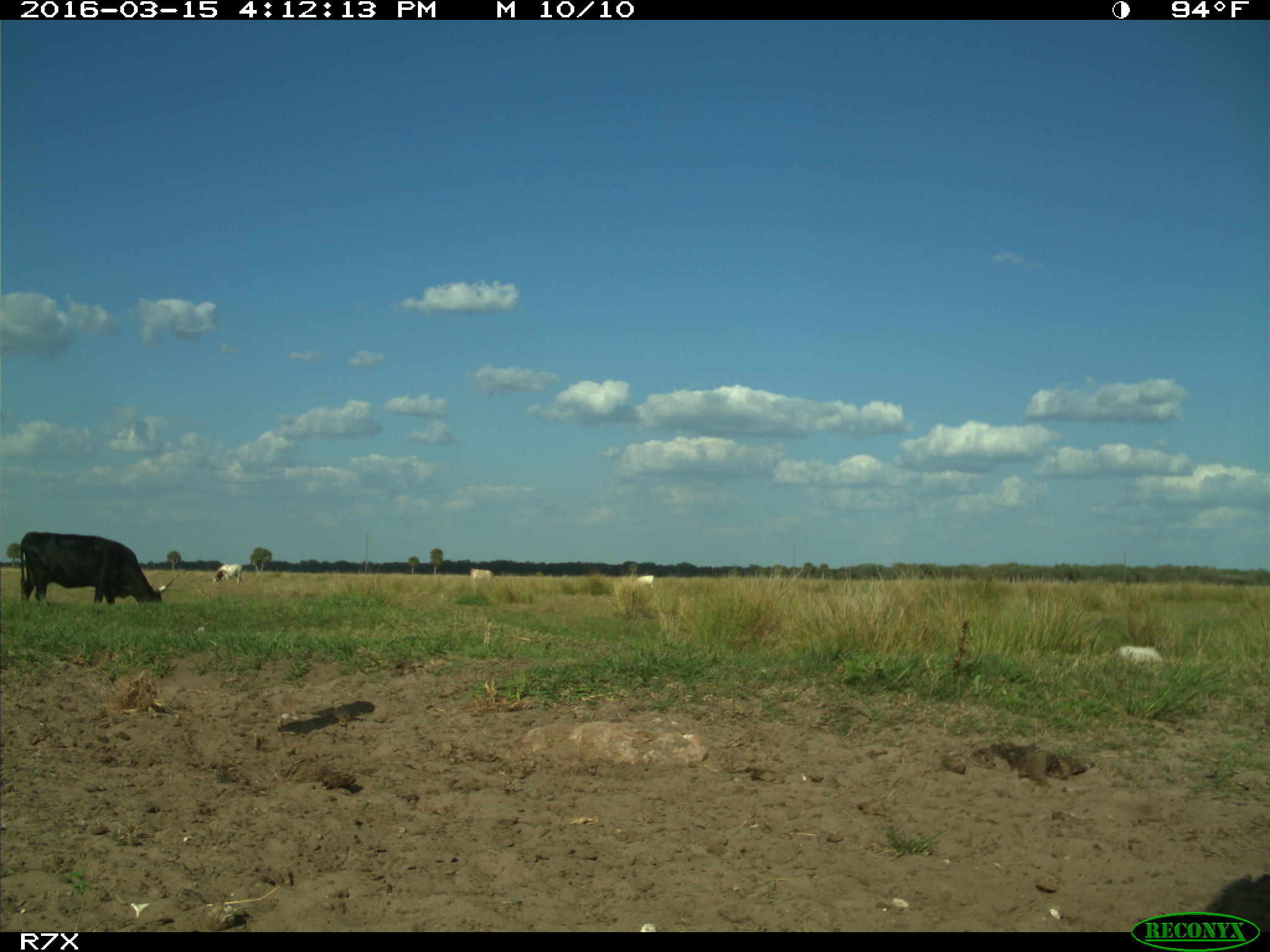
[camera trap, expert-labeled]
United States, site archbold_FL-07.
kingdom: Animalia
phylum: Chordata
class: Mammalia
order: Artiodactyla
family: Bovidae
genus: Bos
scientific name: Bos taurus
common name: domestic cow